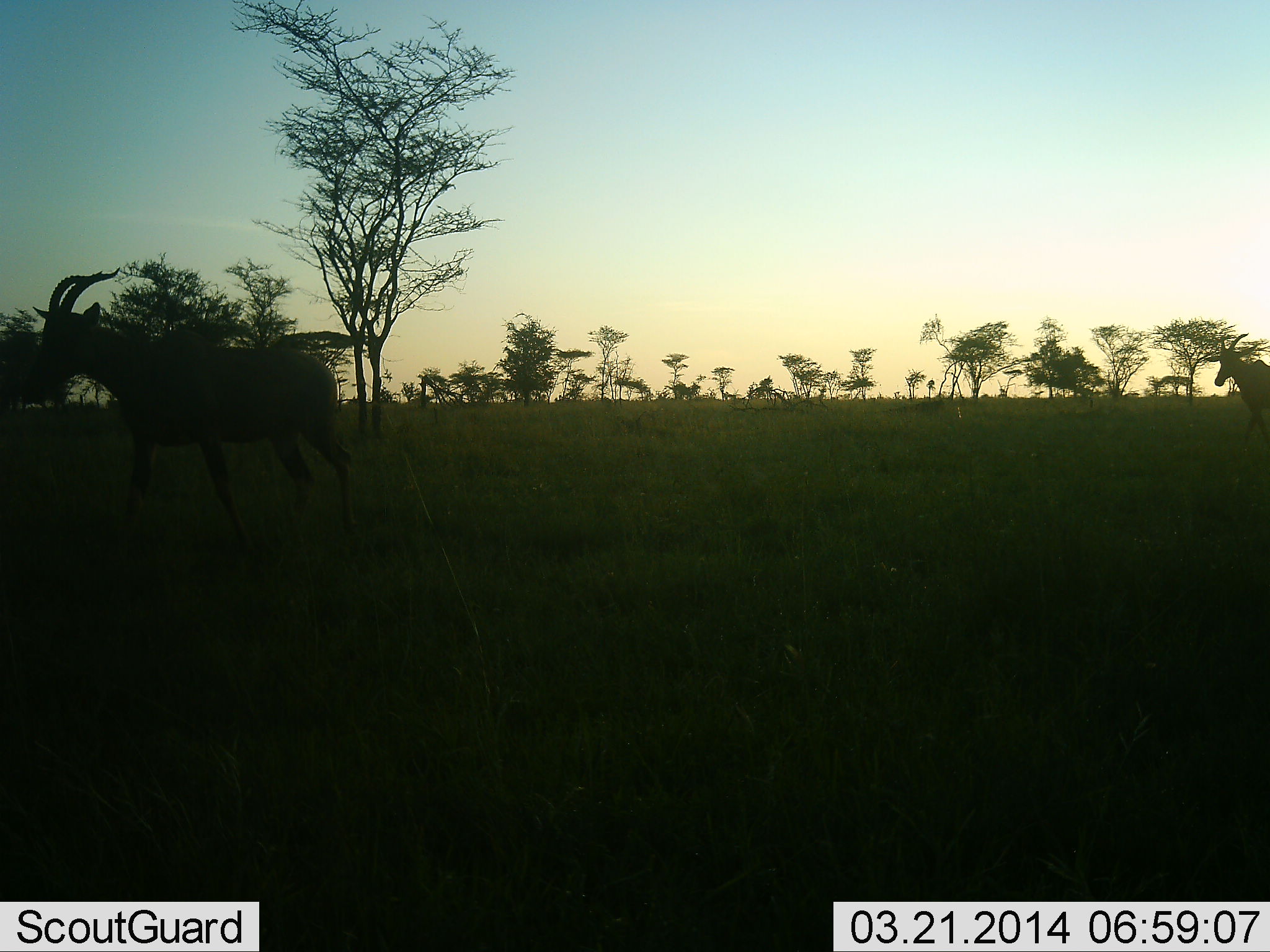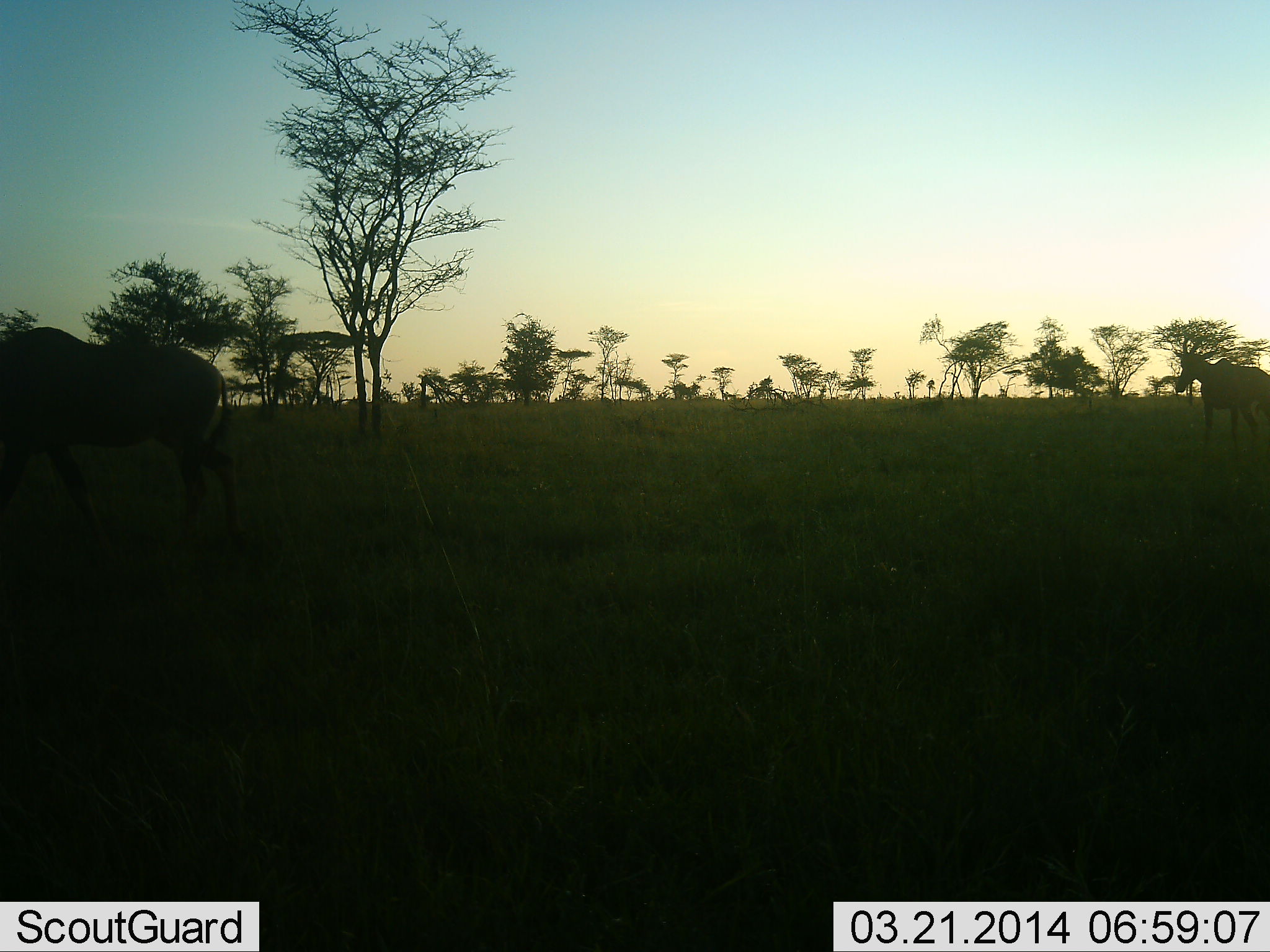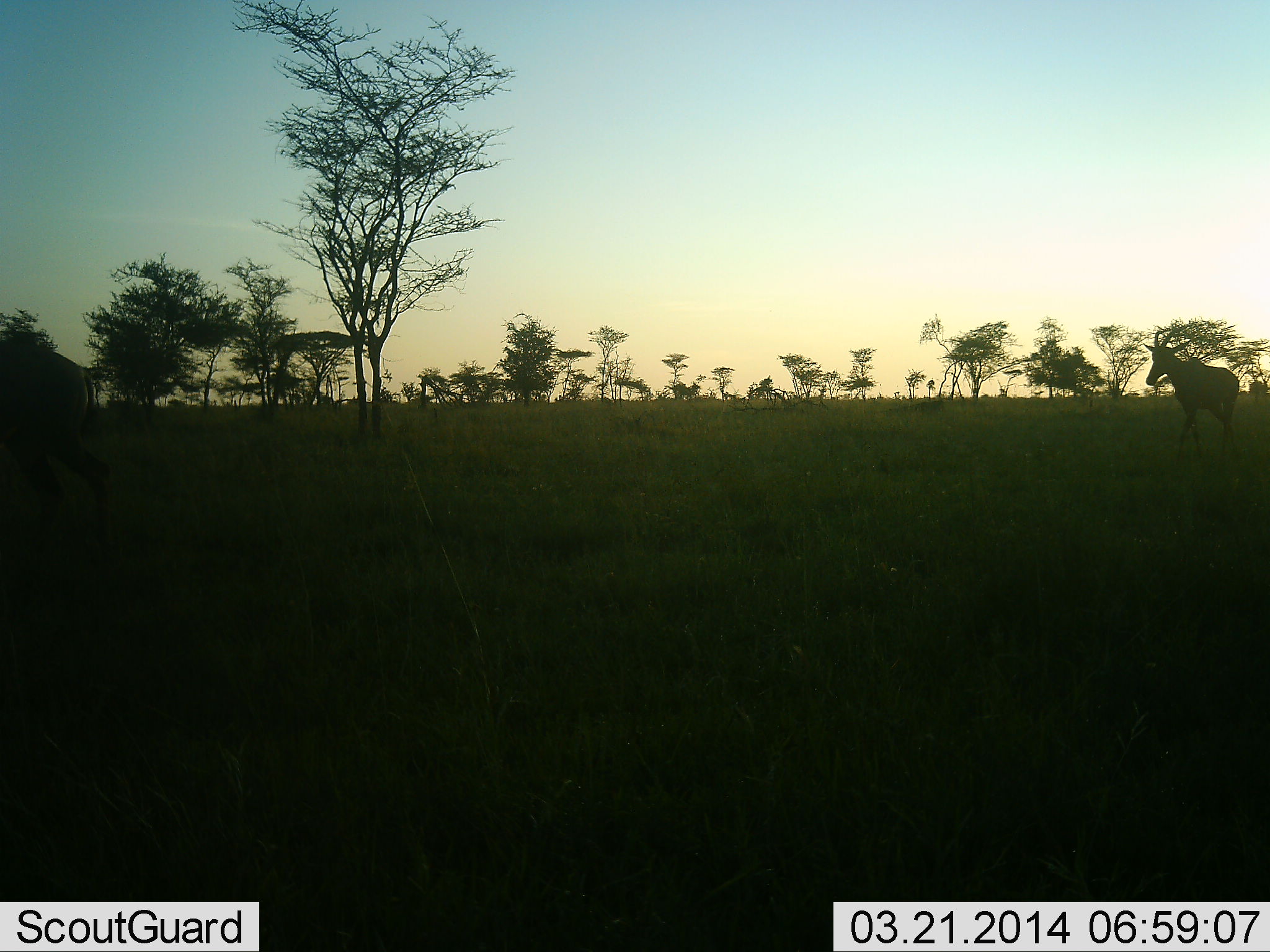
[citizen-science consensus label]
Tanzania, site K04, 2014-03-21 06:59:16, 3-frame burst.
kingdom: Animalia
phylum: Chordata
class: Mammalia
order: Artiodactyla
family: Bovidae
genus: Damaliscus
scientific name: Damaliscus lunatus jimela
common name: topi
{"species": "topi (Damaliscus lunatus jimela)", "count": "2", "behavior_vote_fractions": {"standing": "10%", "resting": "0%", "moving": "100%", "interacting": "0%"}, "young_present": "0%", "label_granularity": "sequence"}